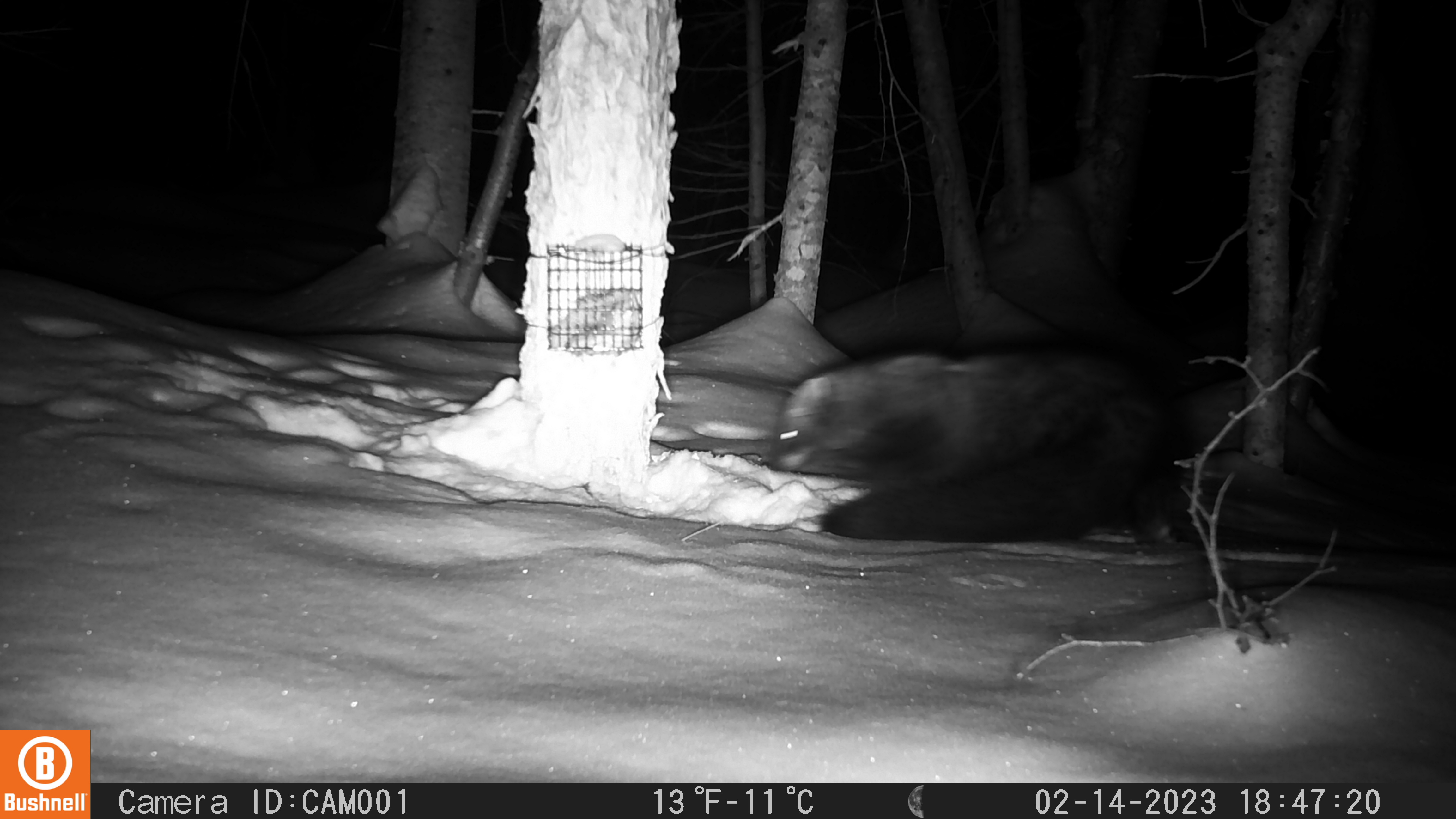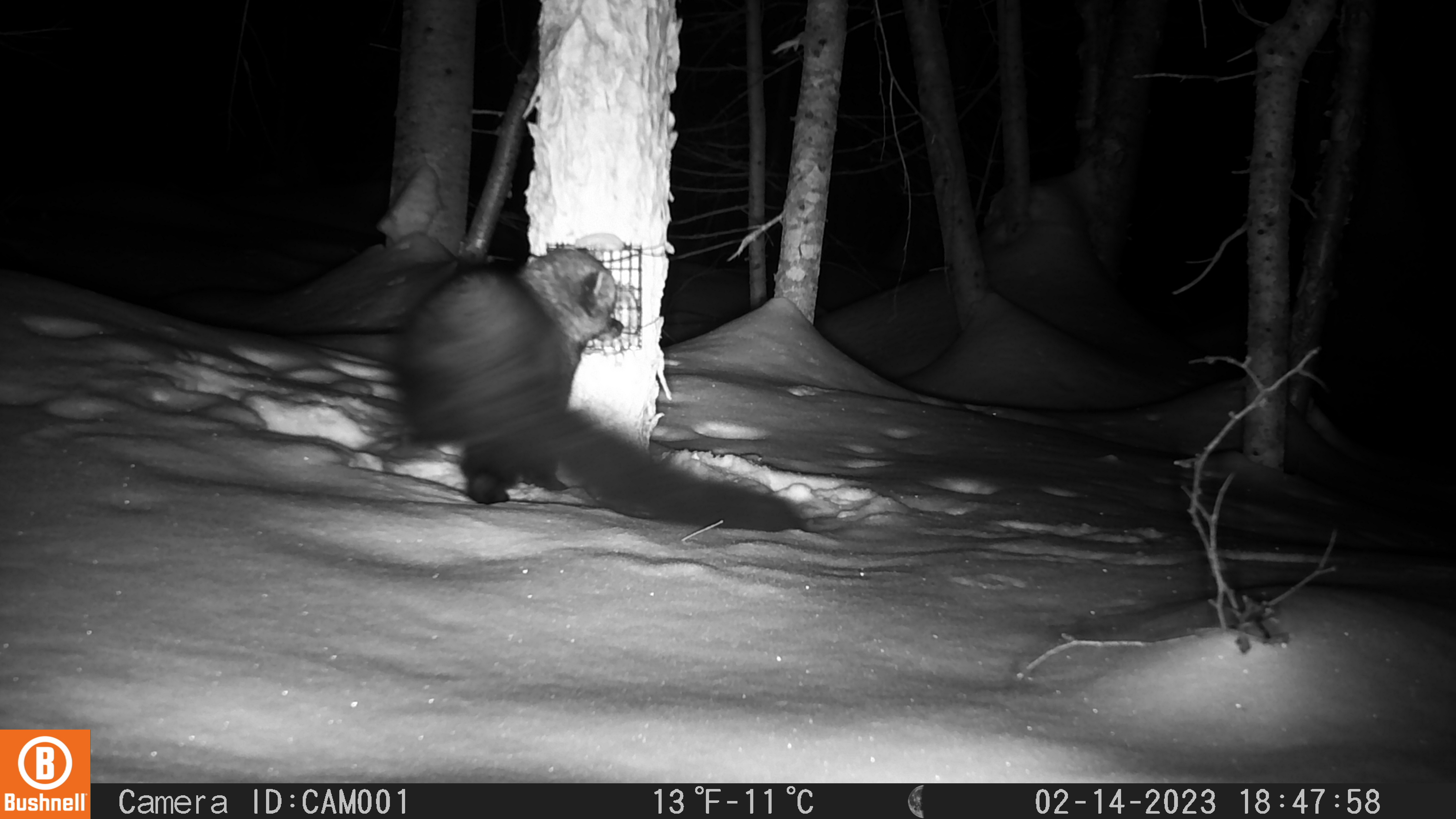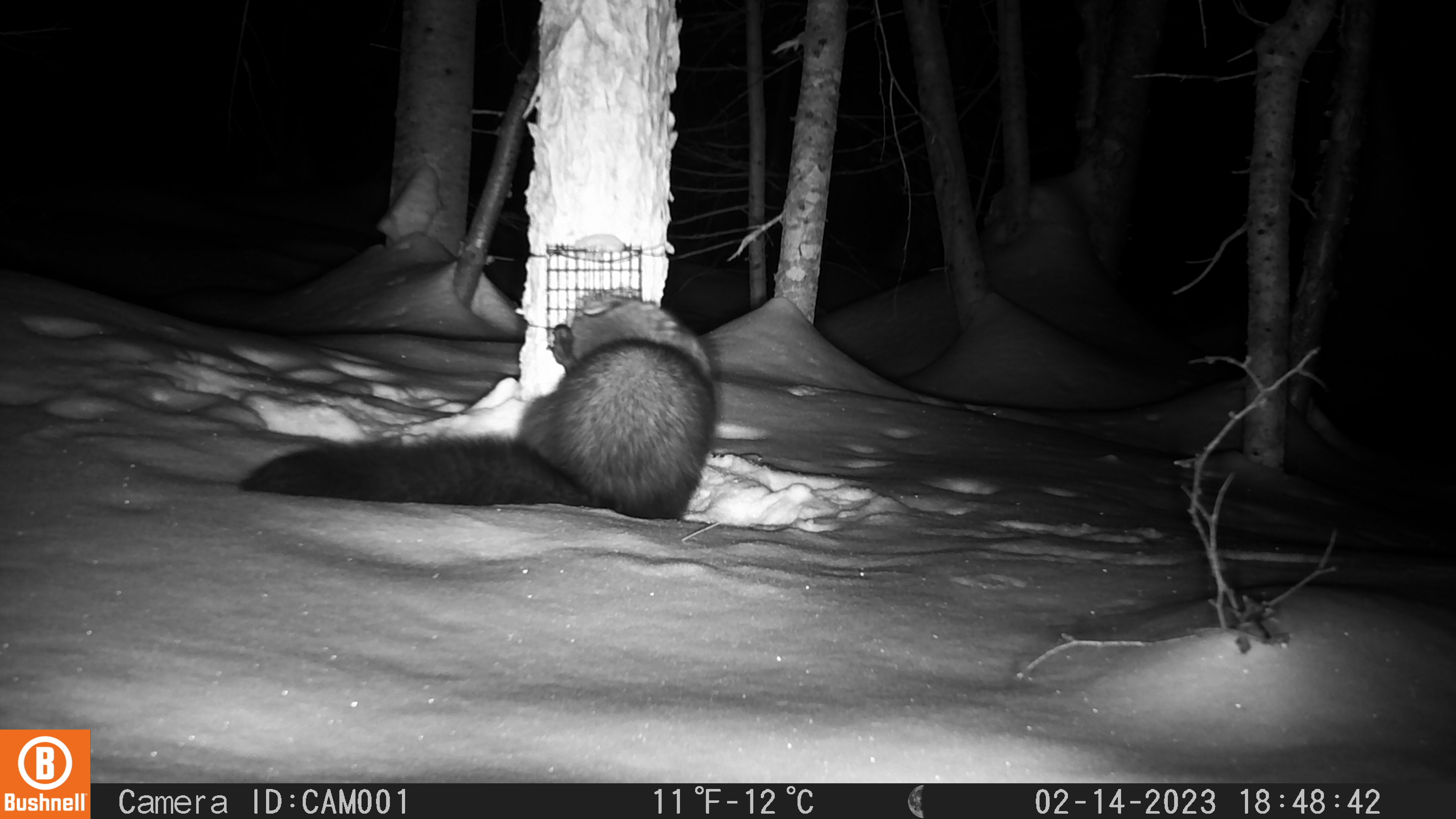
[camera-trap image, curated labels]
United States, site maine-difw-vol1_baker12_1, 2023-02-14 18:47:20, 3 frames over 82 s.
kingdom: Animalia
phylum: Chordata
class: Mammalia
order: Carnivora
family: Mustelidae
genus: Pekania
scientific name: Pekania pennanti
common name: fisher